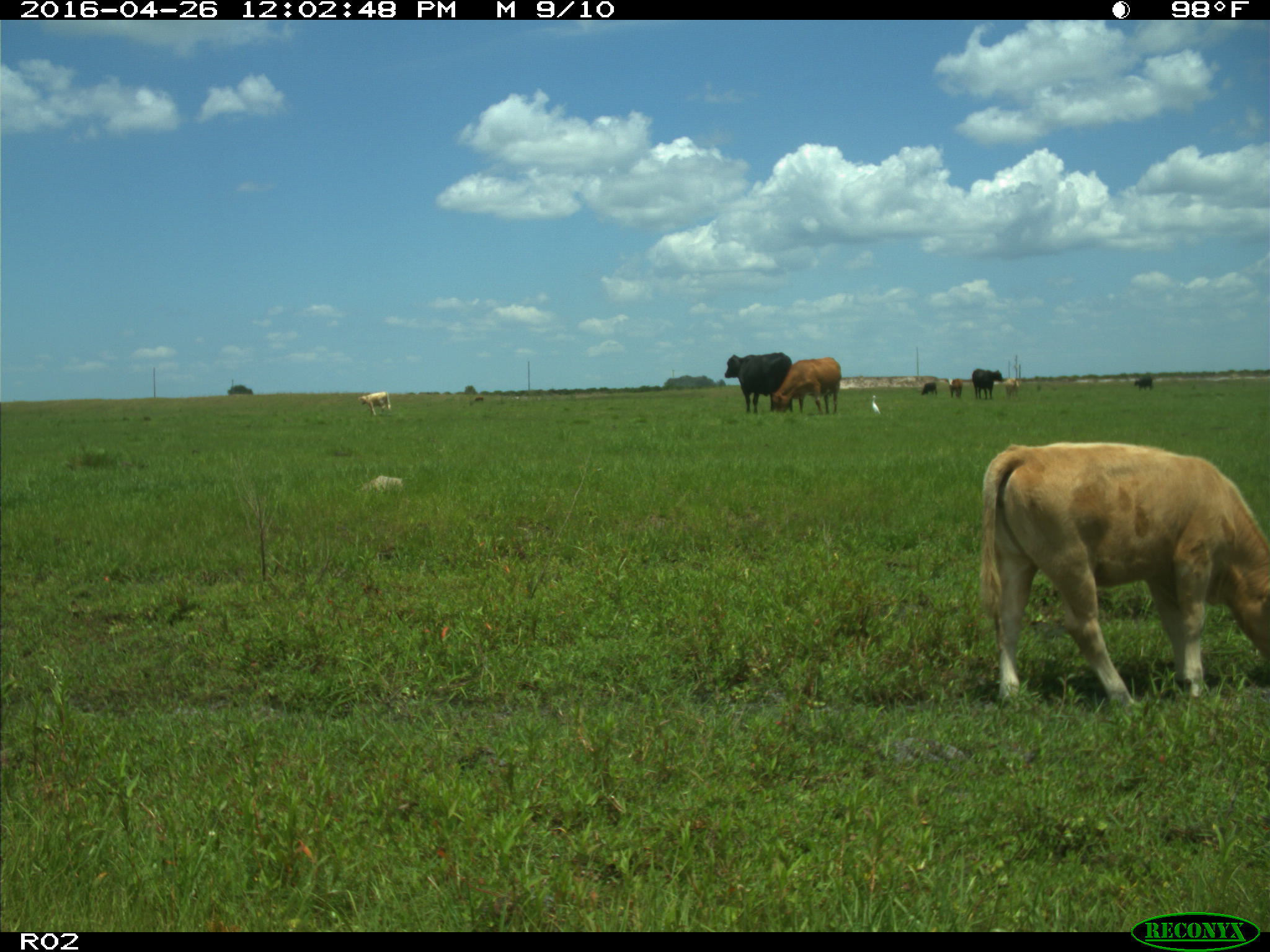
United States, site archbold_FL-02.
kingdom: Animalia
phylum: Chordata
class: Mammalia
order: Artiodactyla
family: Bovidae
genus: Bos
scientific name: Bos taurus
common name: domestic cow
Bos taurus (domestic cow).